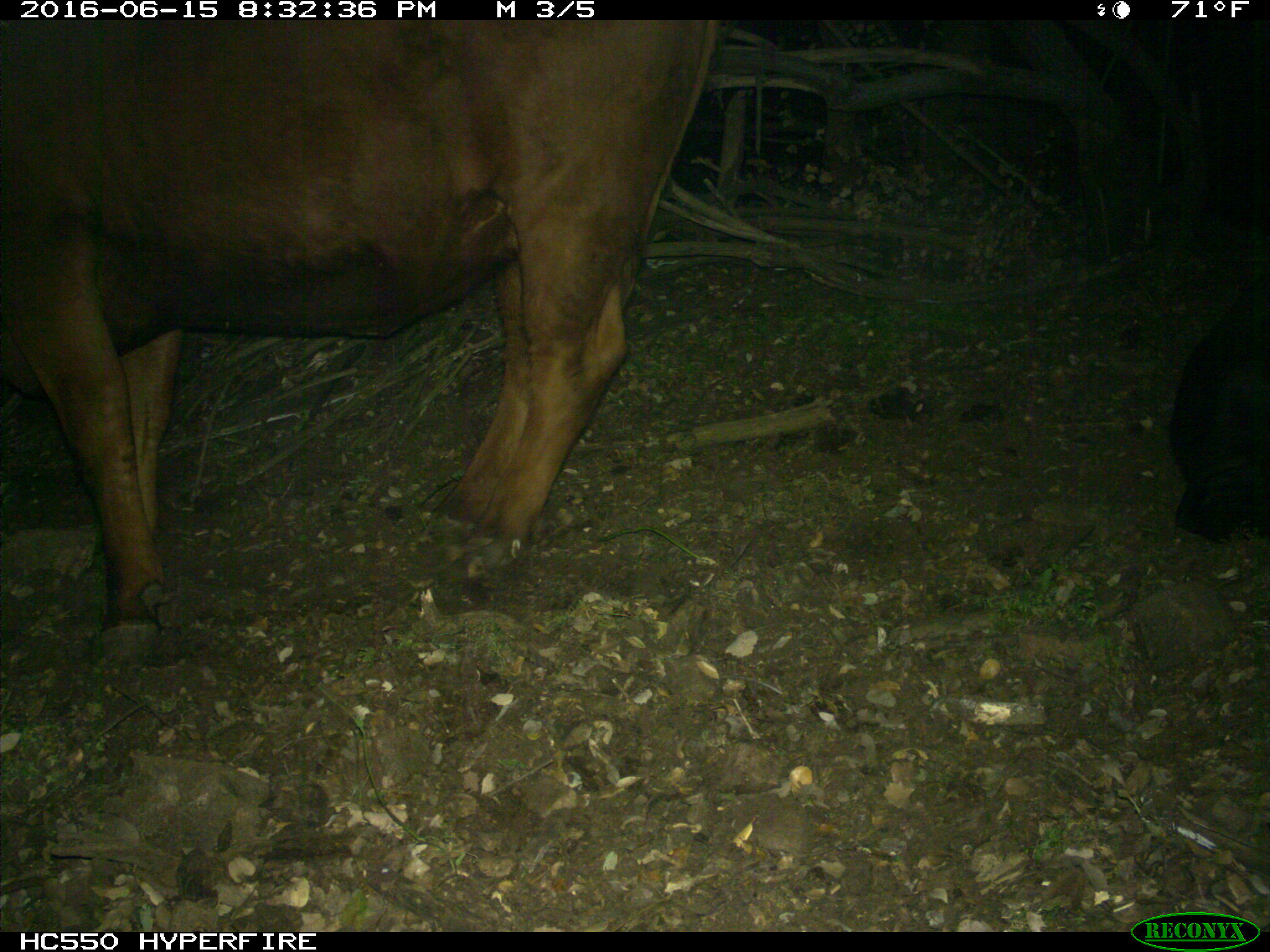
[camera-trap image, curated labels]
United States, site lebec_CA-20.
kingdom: Animalia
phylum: Chordata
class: Mammalia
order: Artiodactyla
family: Bovidae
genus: Bos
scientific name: Bos taurus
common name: domestic cow